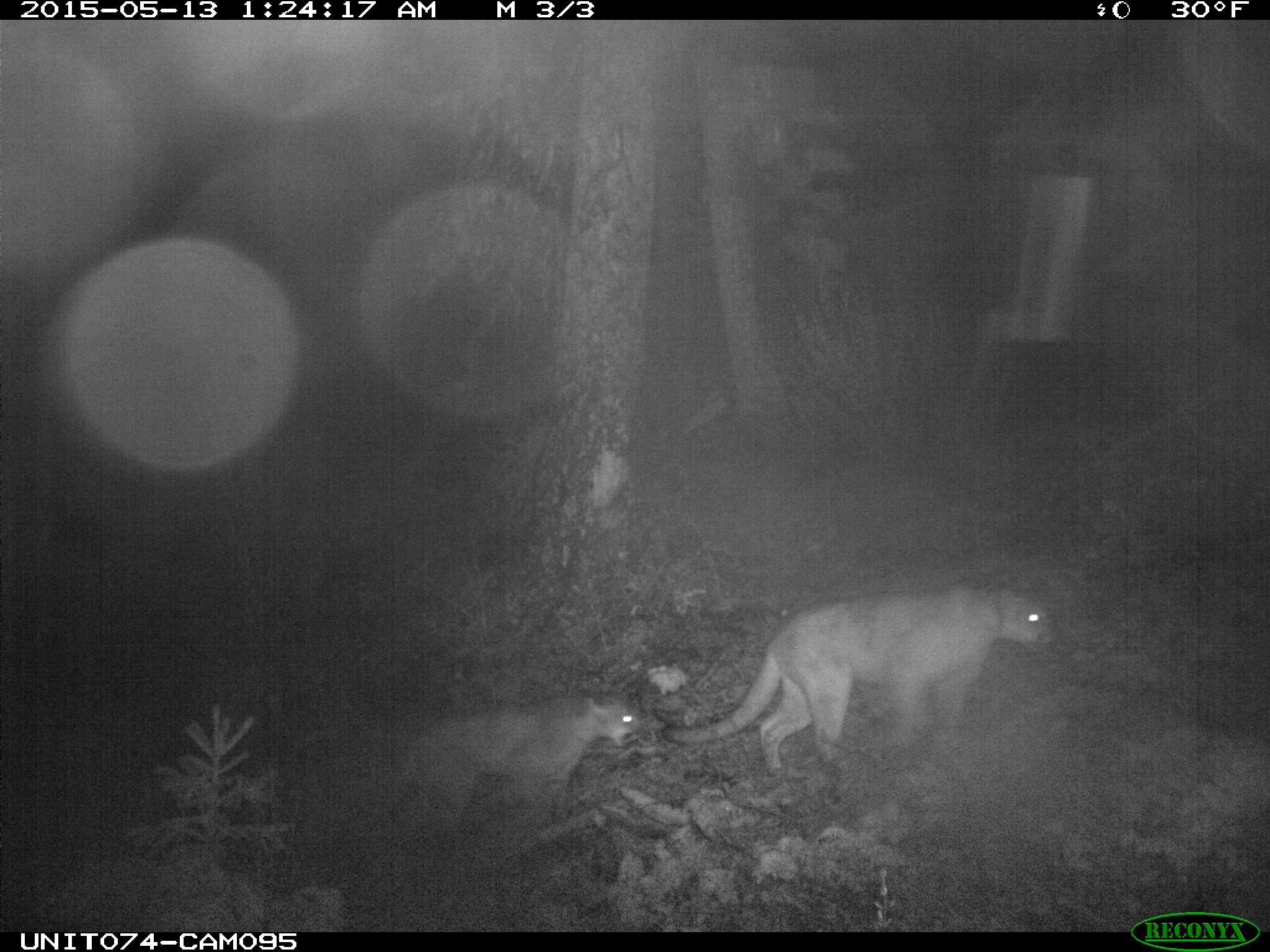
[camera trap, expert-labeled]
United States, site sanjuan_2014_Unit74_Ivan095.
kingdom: Animalia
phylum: Chordata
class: Mammalia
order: Carnivora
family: Felidae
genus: Puma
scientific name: Puma concolor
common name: mountain lion